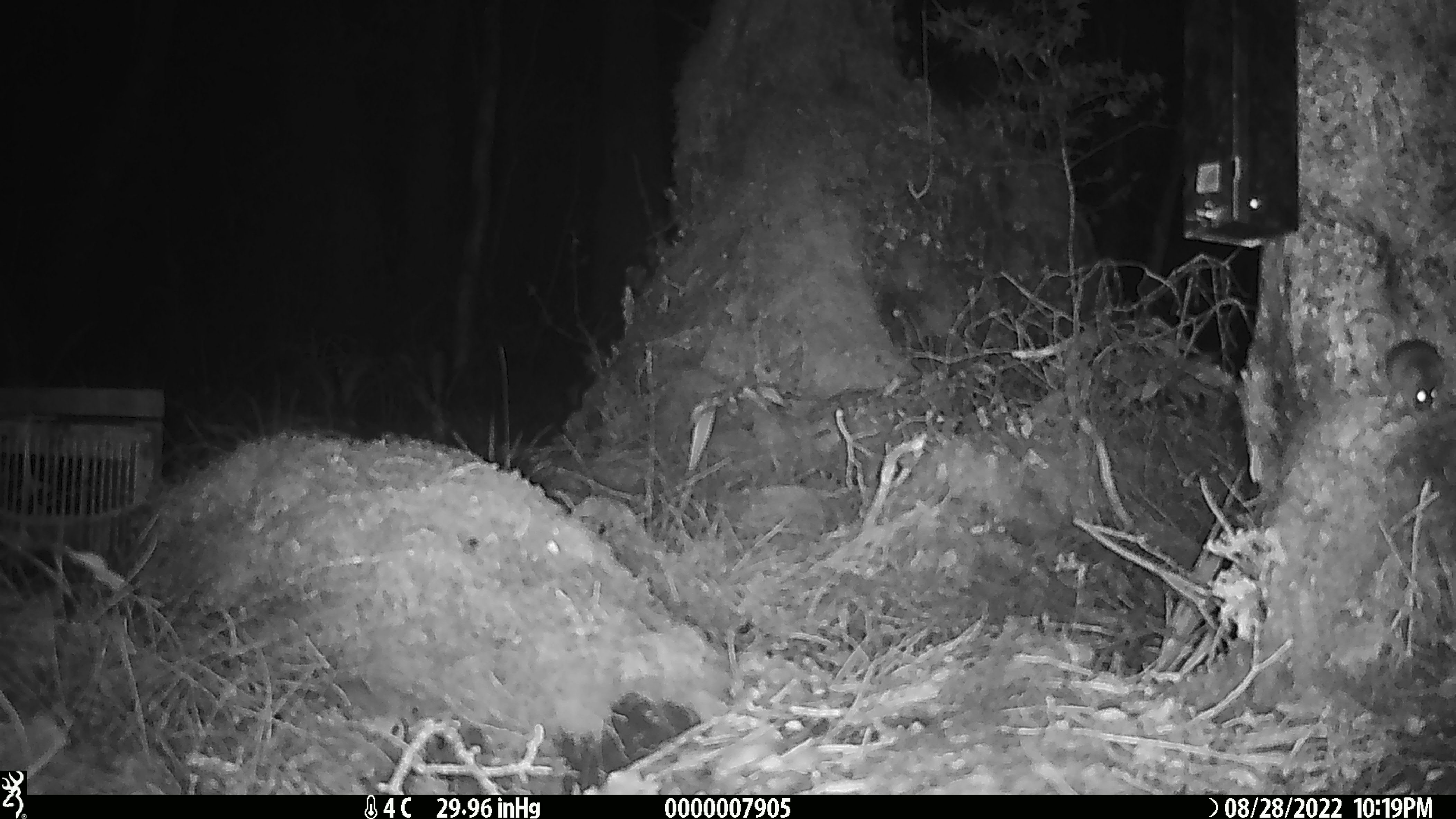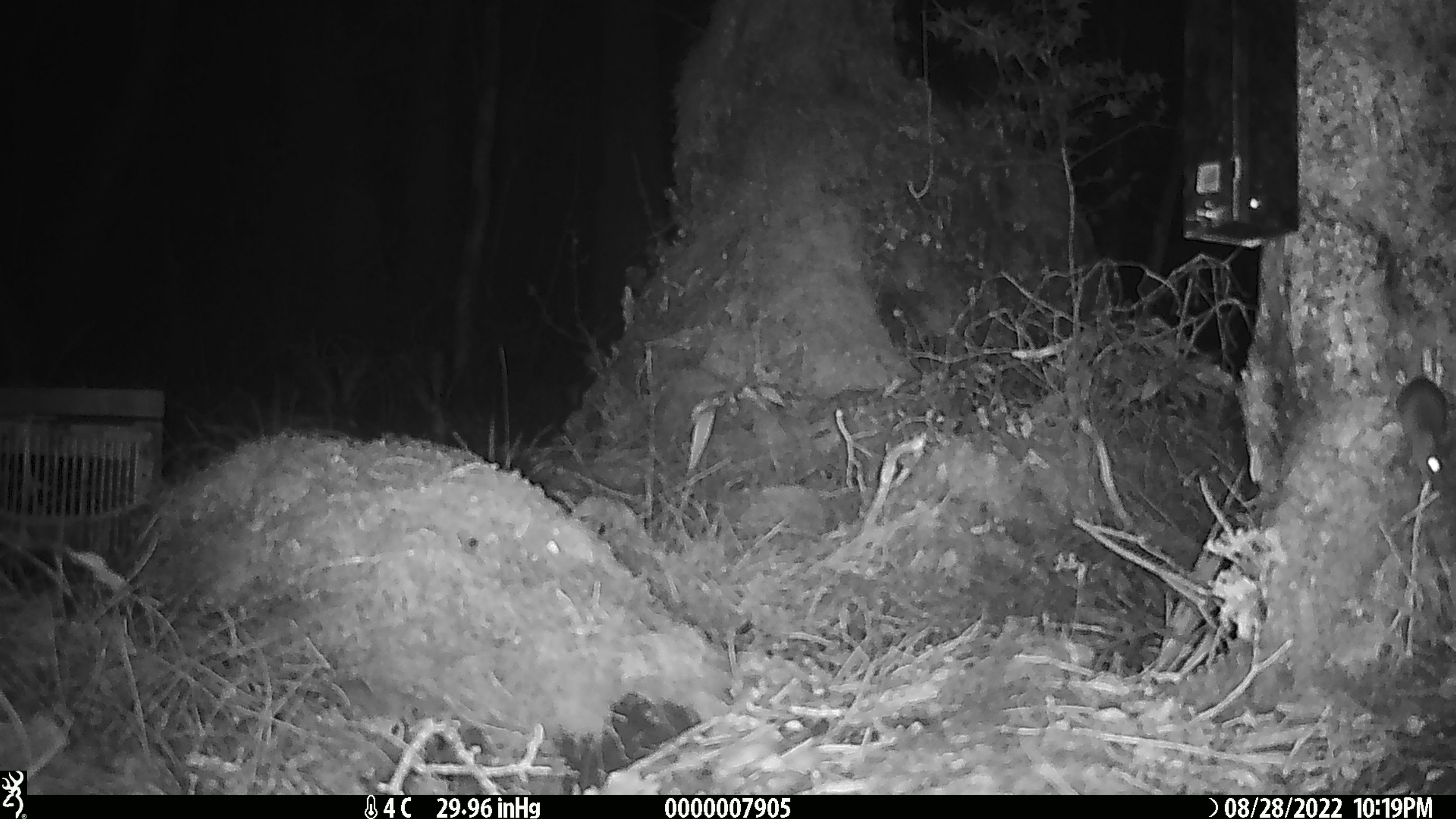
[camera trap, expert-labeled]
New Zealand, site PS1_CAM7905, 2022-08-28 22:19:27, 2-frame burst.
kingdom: Animalia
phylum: Chordata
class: Mammalia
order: Rodentia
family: Muridae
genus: Mus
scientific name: Mus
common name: mouse